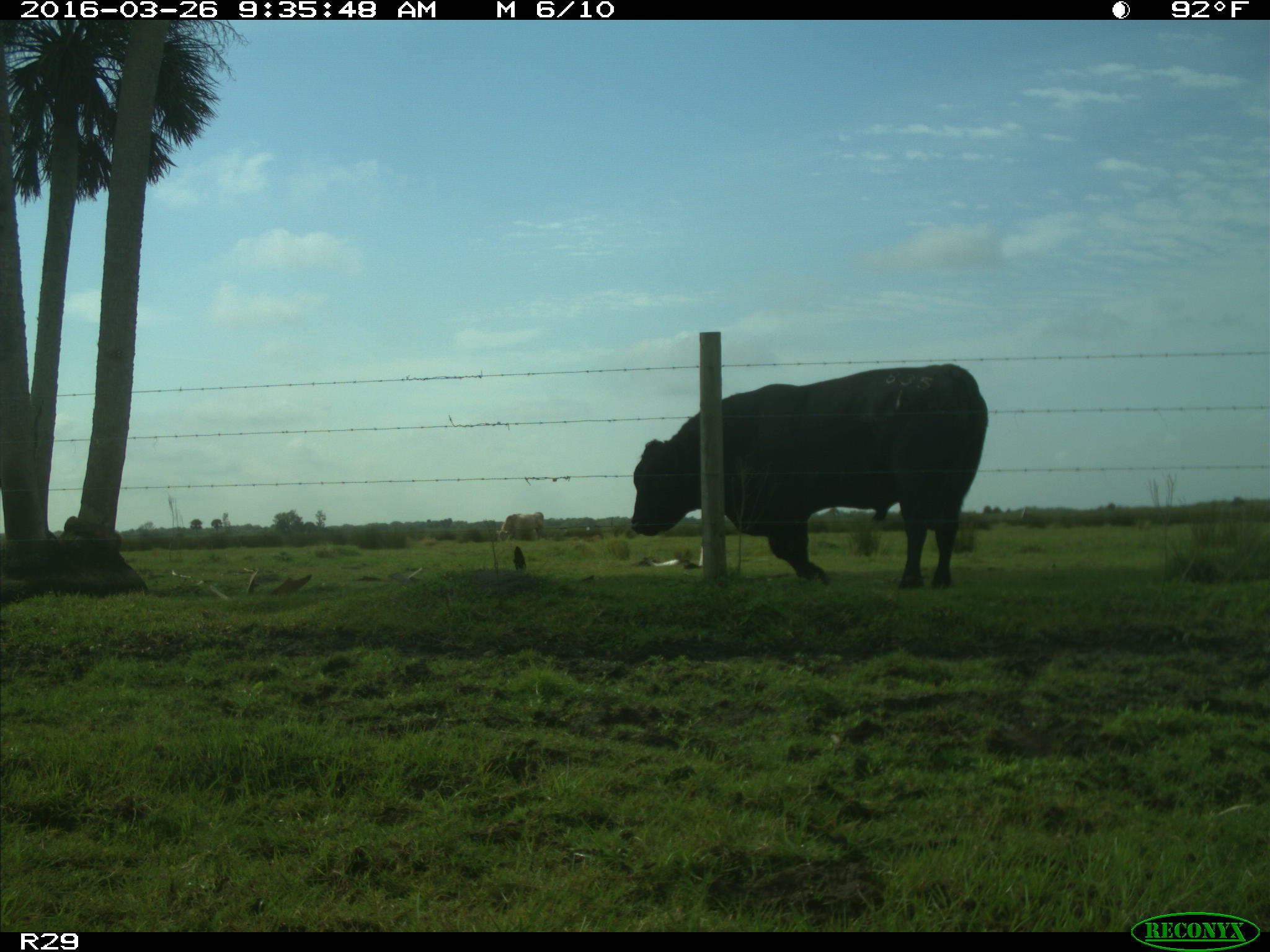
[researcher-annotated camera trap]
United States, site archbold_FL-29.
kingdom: Animalia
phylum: Chordata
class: Mammalia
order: Artiodactyla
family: Bovidae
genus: Bos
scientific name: Bos taurus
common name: domestic cow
Bos taurus (domestic cow).